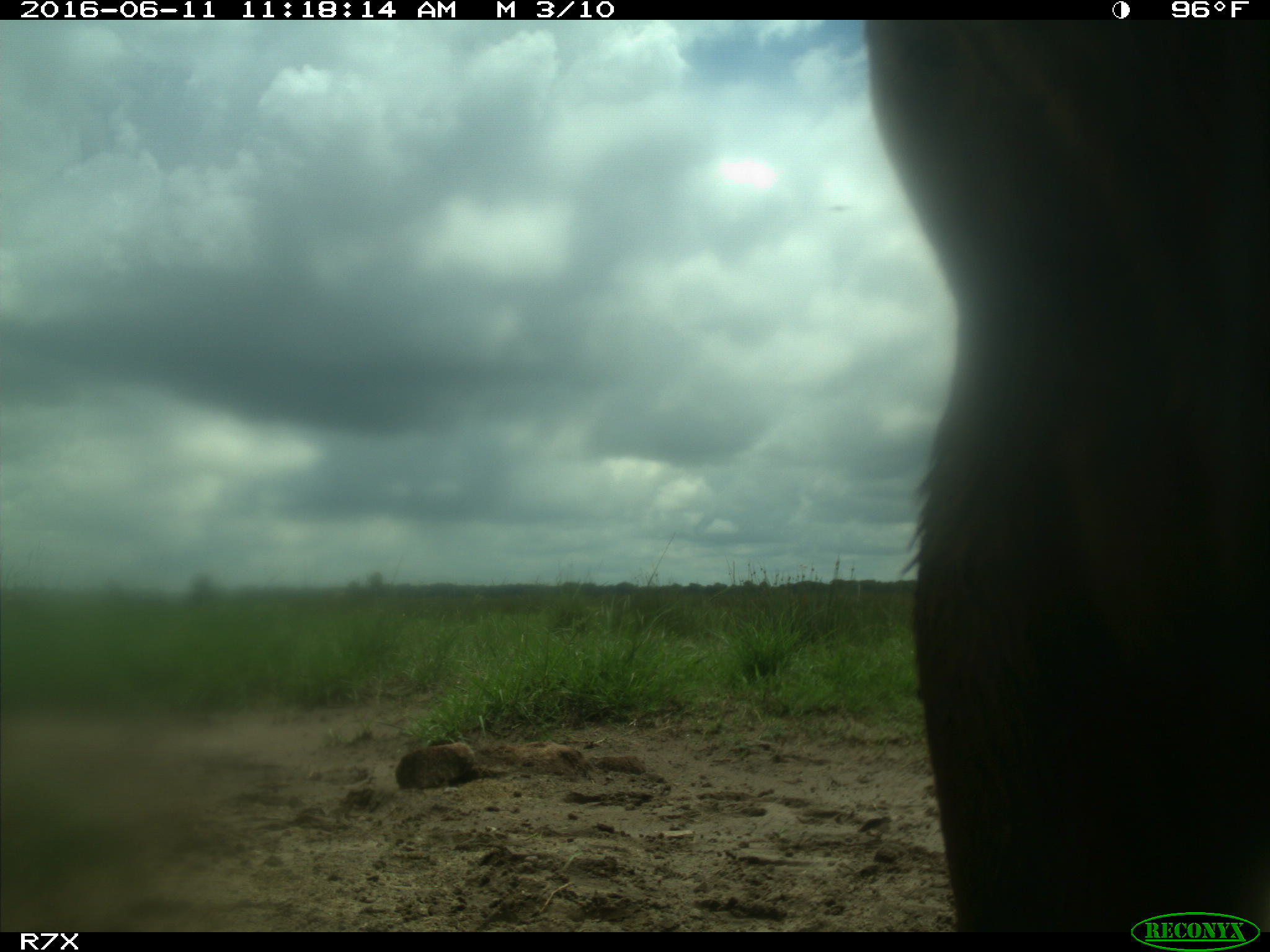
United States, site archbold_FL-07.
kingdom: Animalia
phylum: Chordata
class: Mammalia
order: Artiodactyla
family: Bovidae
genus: Bos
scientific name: Bos taurus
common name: domestic cow